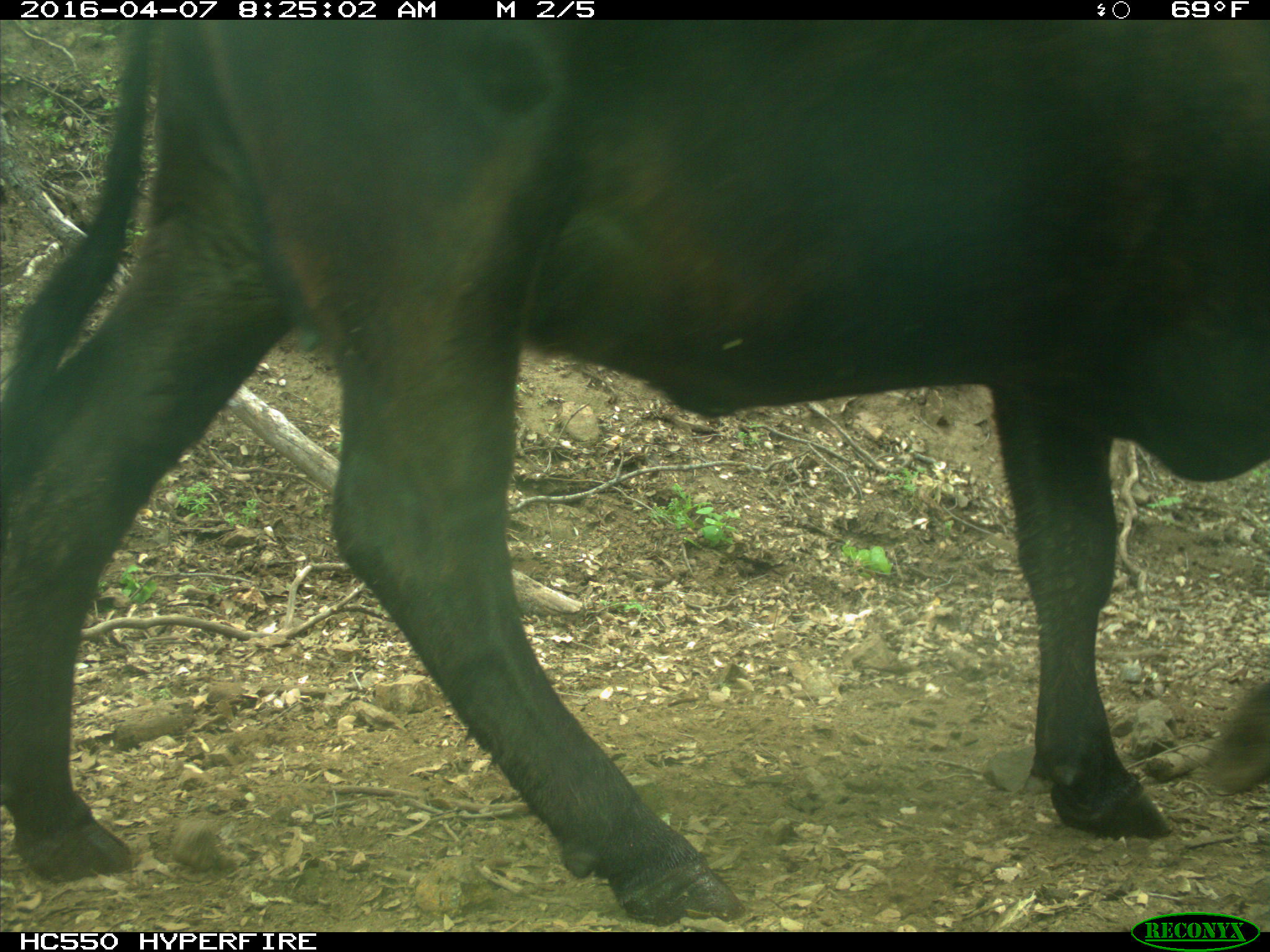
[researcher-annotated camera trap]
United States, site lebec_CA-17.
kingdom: Animalia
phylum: Chordata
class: Mammalia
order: Artiodactyla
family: Bovidae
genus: Bos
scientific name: Bos taurus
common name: domestic cow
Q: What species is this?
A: Bos taurus (domestic cow).